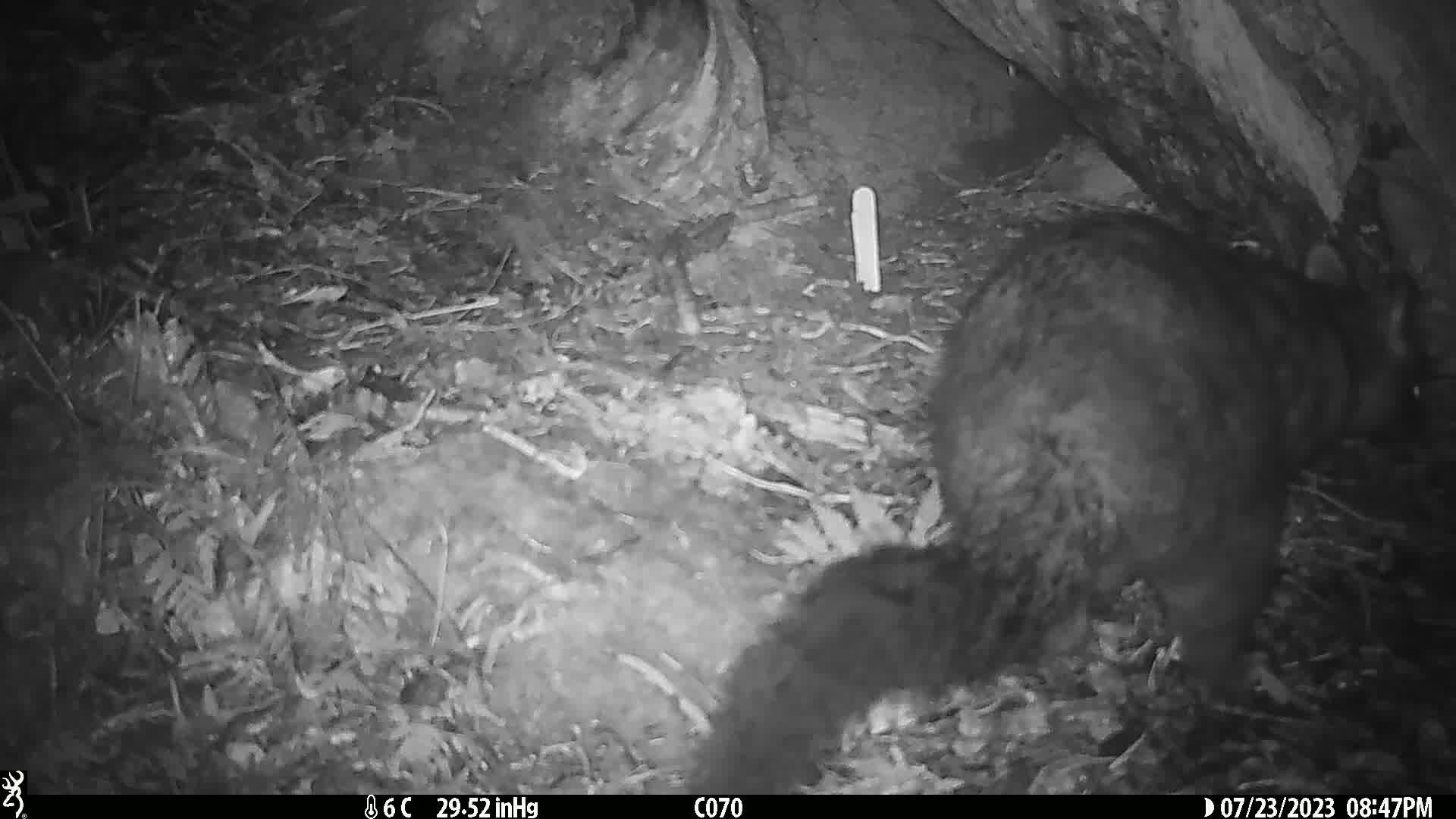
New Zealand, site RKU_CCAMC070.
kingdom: Animalia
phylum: Chordata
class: Mammalia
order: Diprotodontia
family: Phalangeridae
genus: Trichosurus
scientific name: Trichosurus vulpecula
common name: common brushtail possum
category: possum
Possum (common brushtail possum) (Trichosurus vulpecula).